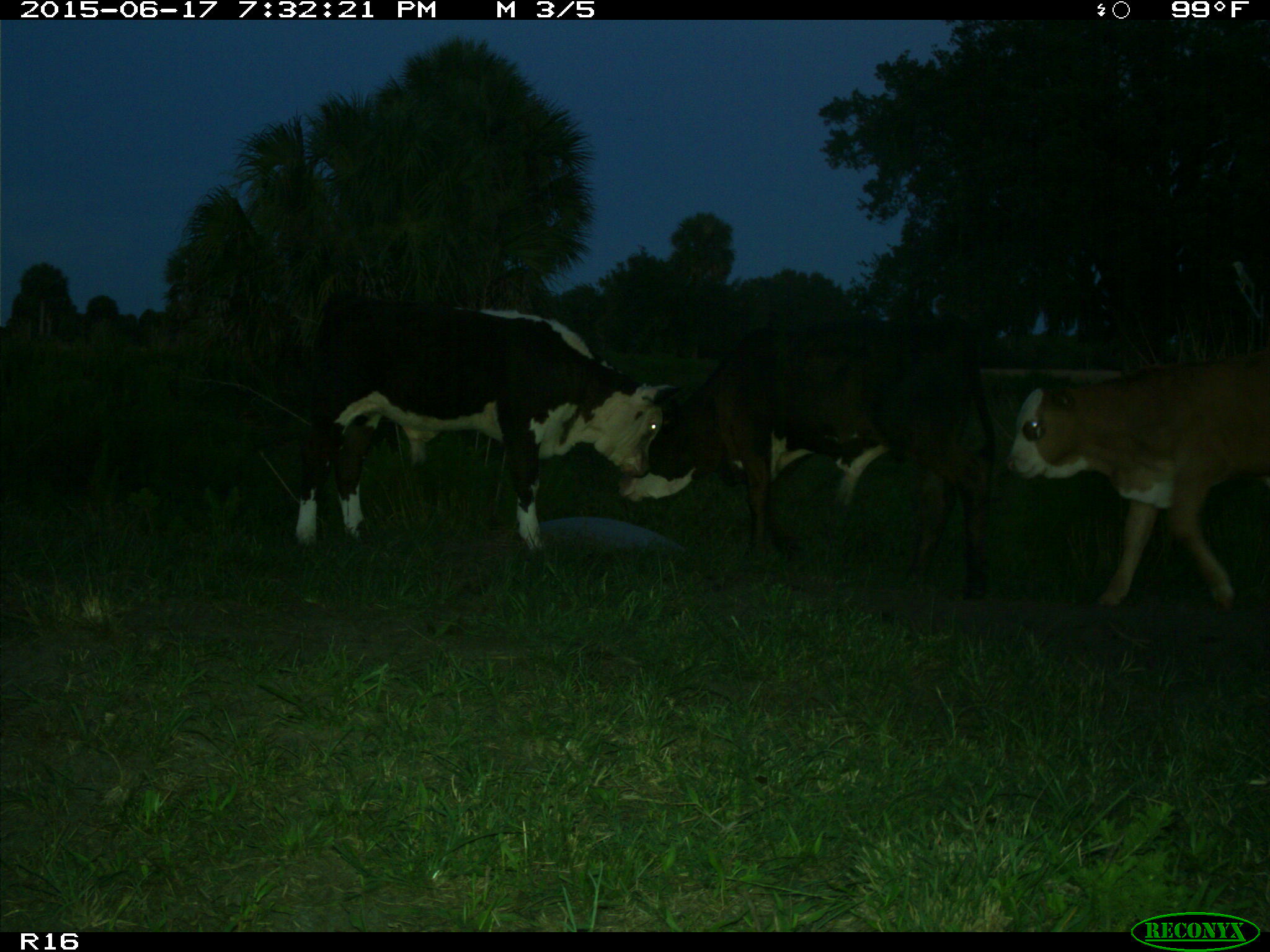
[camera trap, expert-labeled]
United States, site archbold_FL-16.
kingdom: Animalia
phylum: Chordata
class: Mammalia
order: Artiodactyla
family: Bovidae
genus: Bos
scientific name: Bos taurus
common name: domestic cow